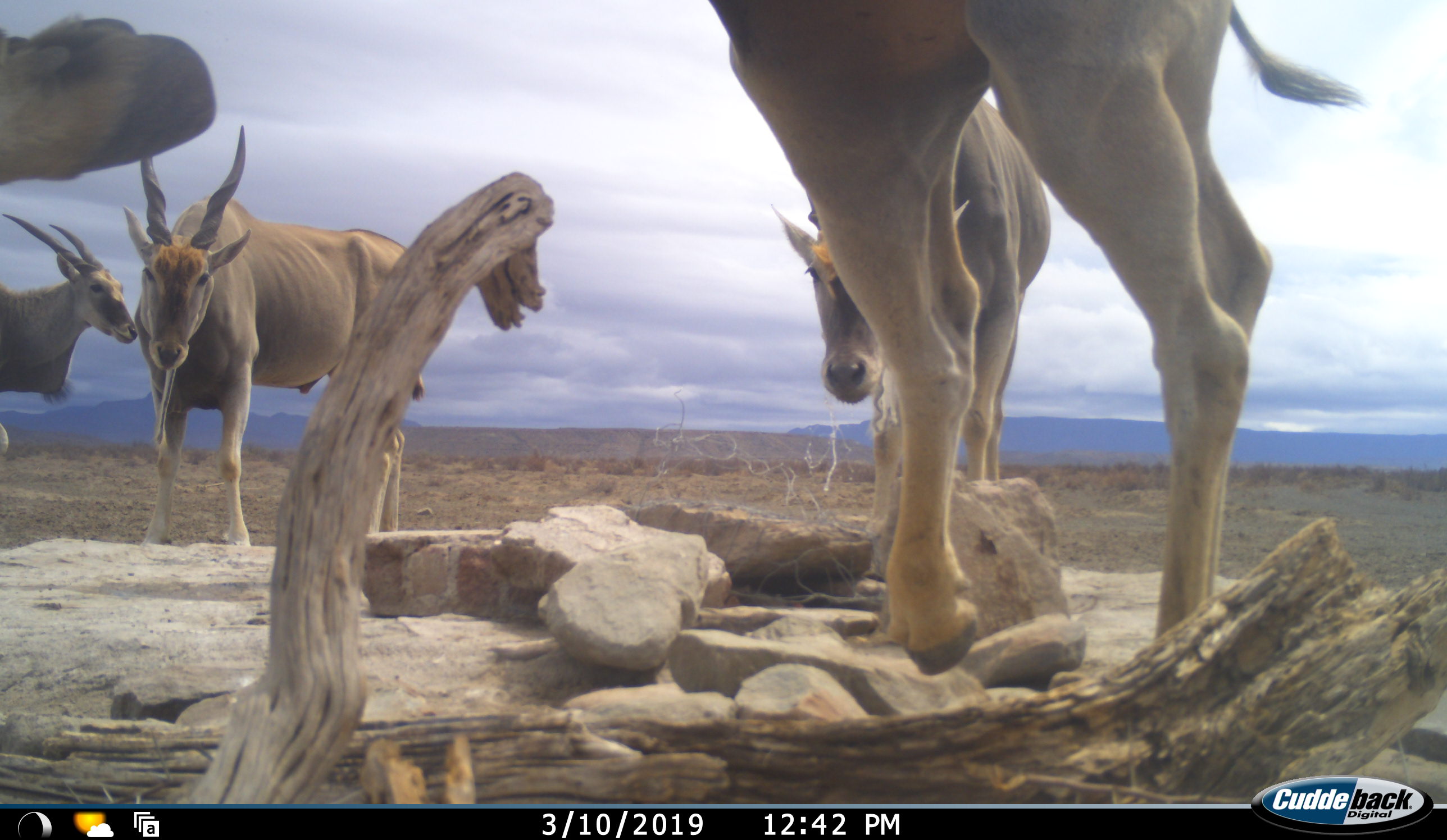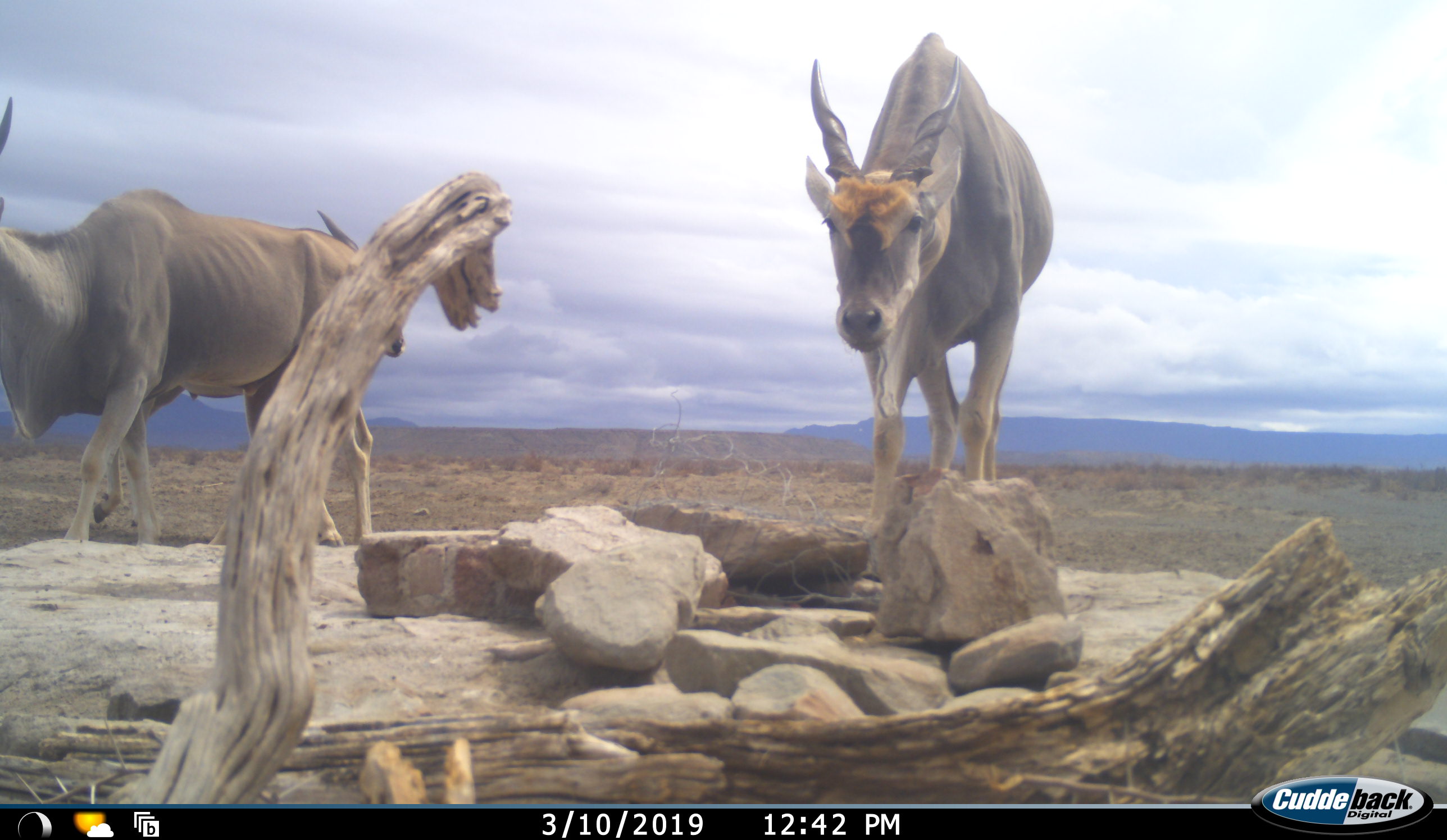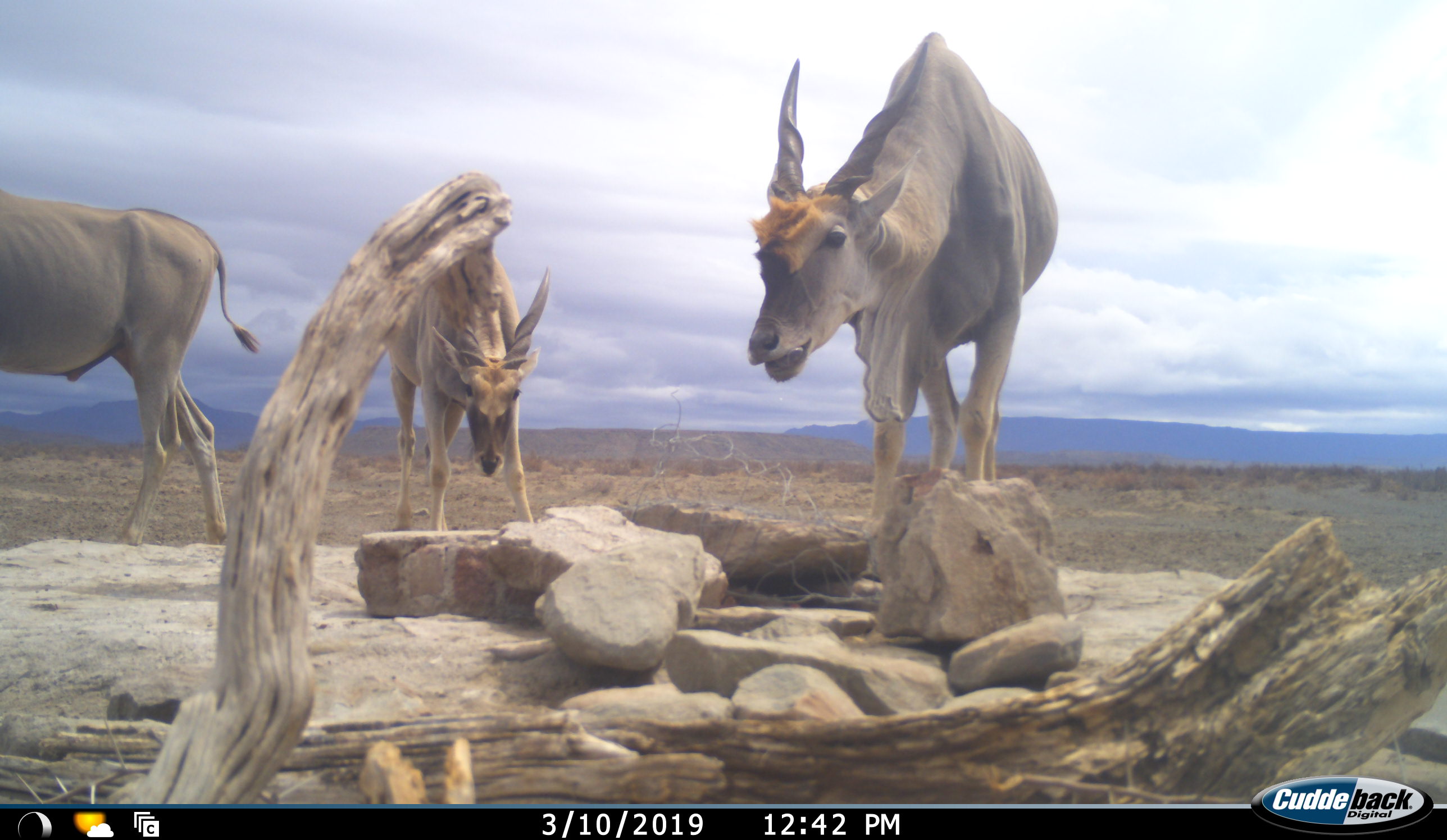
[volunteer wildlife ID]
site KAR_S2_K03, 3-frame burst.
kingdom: Animalia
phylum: Chordata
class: Mammalia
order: Artiodactyla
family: Bovidae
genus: Tragelaphus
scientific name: Tragelaphus oryx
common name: eland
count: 4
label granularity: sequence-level